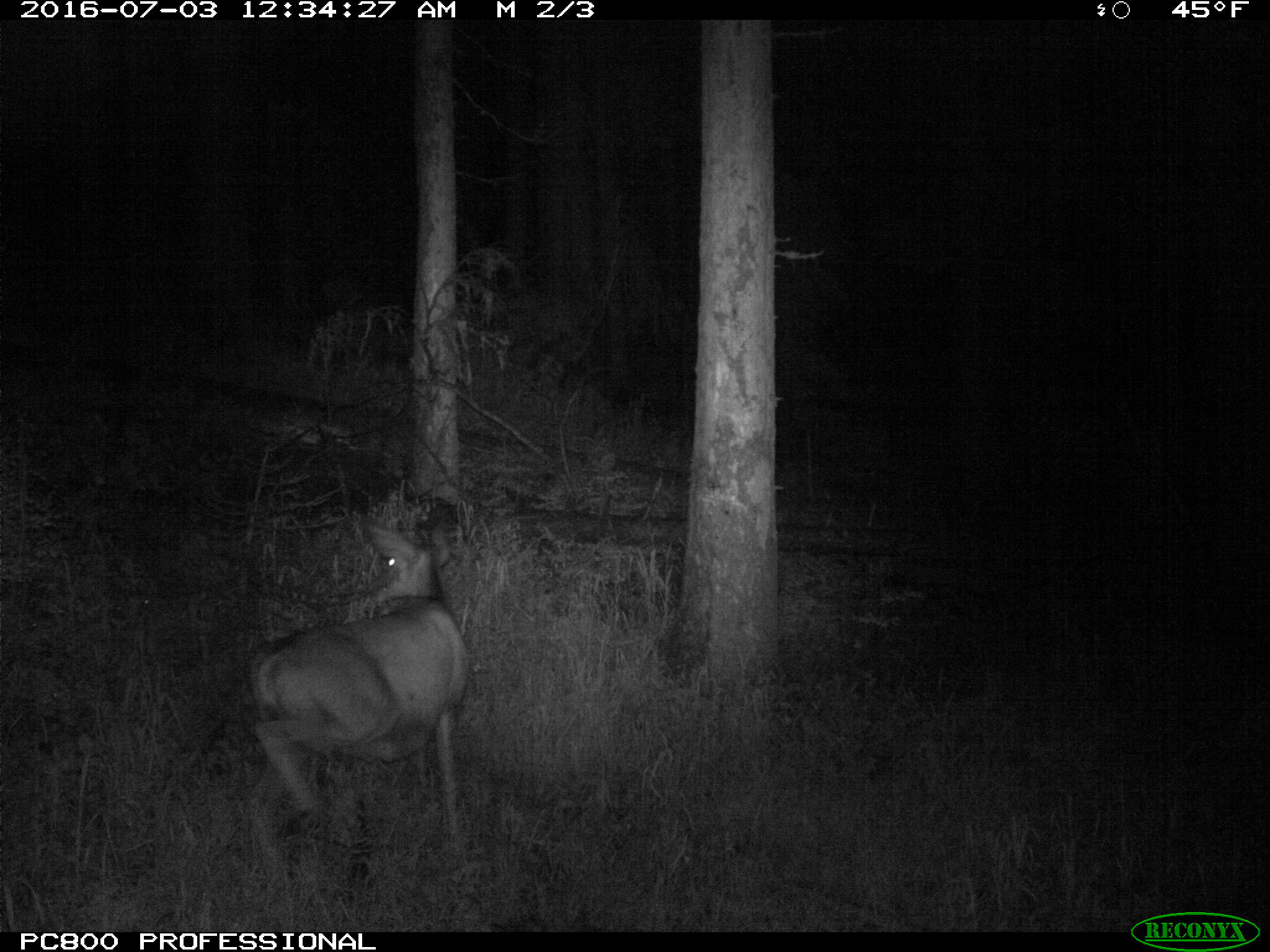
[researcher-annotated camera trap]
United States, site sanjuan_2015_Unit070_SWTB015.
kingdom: Animalia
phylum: Chordata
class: Mammalia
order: Artiodactyla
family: Cervidae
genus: Odocoileus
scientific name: Odocoileus hemionus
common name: mule deer